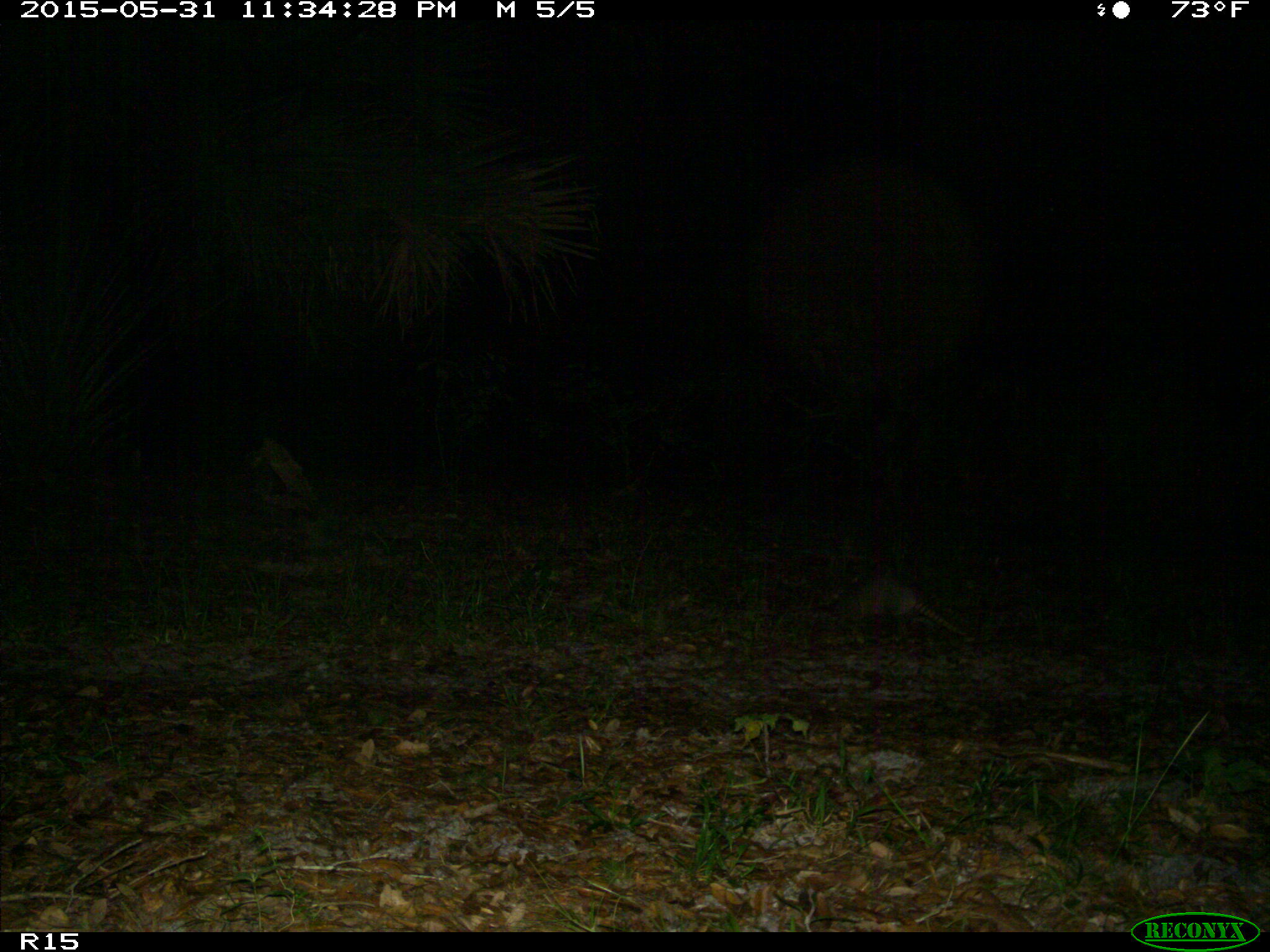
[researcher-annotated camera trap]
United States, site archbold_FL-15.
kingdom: Animalia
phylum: Chordata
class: Mammalia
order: Cingulata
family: Dasypodidae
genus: Dasypus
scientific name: Dasypus novemcinctus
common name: nine-banded armadillo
Dasypus novemcinctus (nine-banded armadillo).